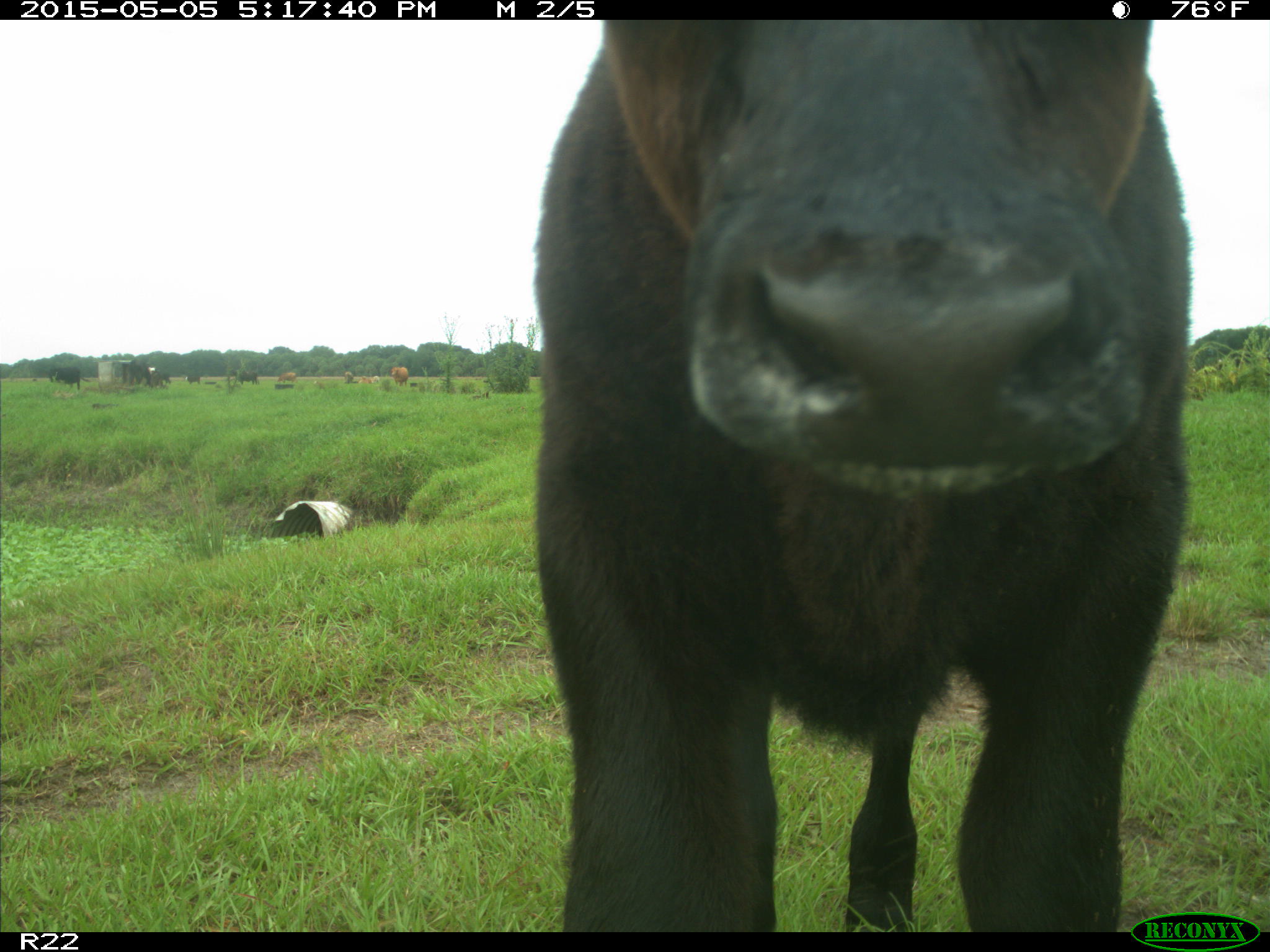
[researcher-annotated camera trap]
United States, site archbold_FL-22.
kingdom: Animalia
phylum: Chordata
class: Mammalia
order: Artiodactyla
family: Bovidae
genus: Bos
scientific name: Bos taurus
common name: domestic cow